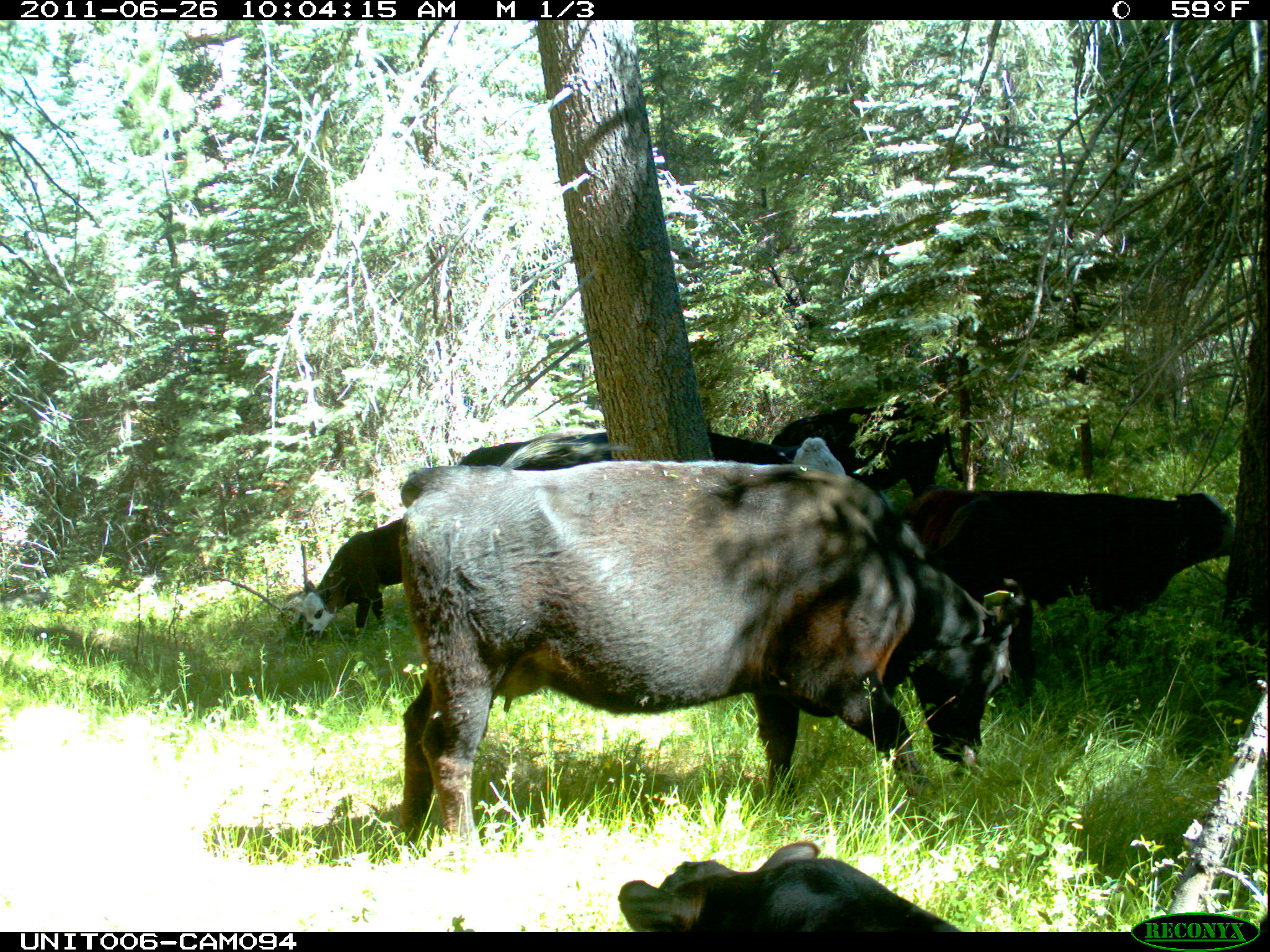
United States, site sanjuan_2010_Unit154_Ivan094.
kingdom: Animalia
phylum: Chordata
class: Mammalia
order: Artiodactyla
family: Bovidae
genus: Bos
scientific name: Bos taurus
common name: domestic cow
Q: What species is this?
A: Bos taurus (domestic cow).